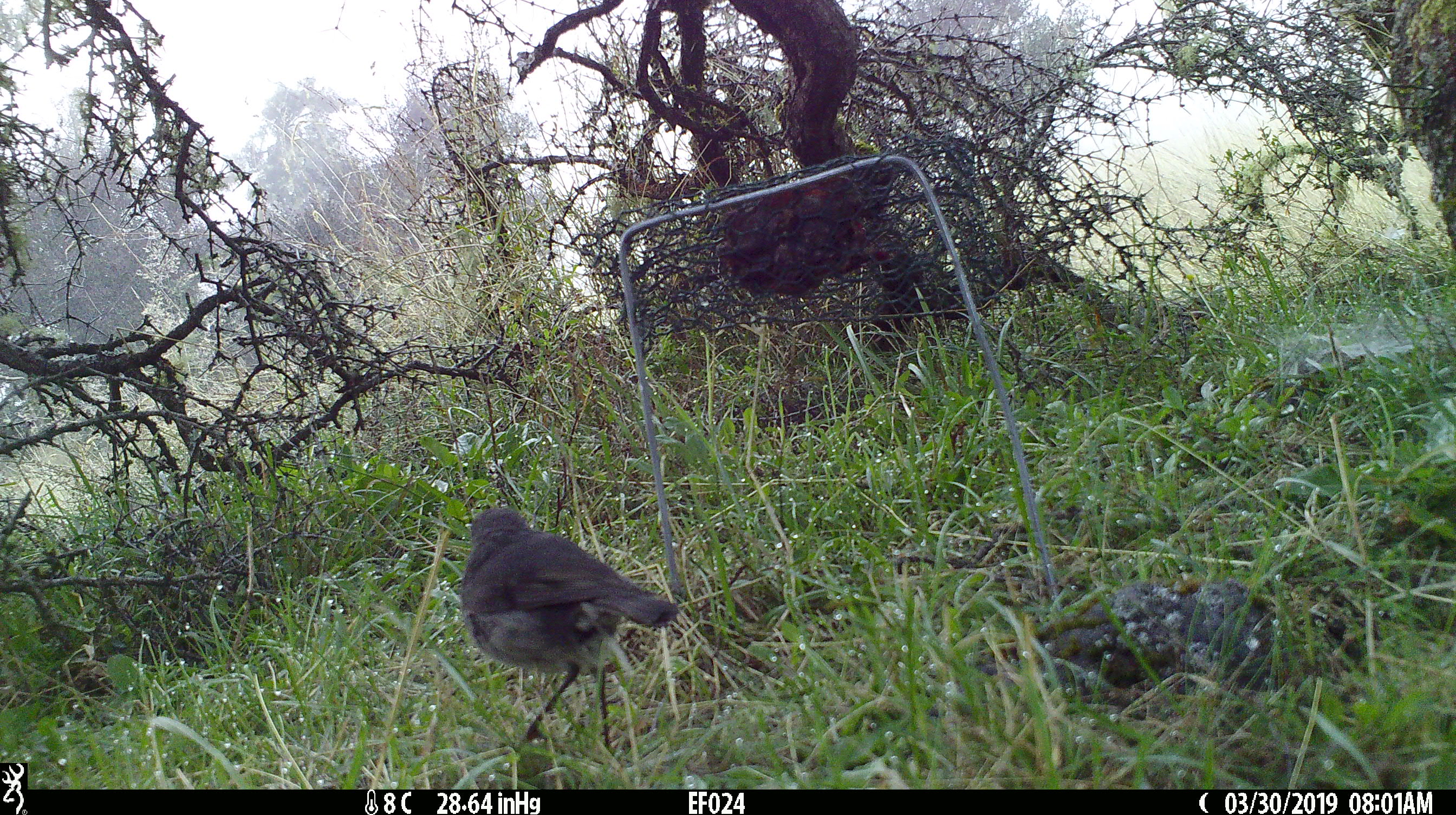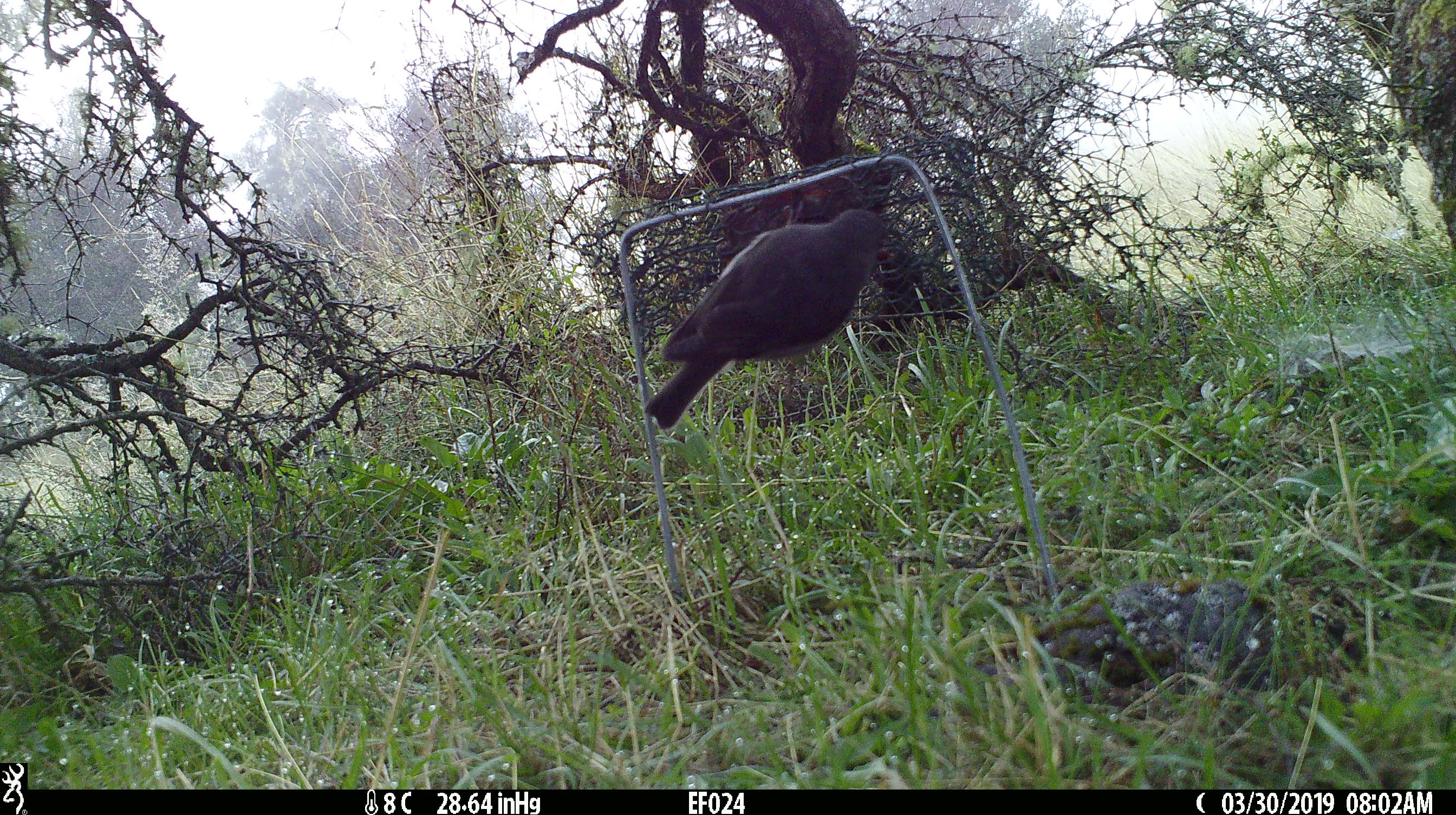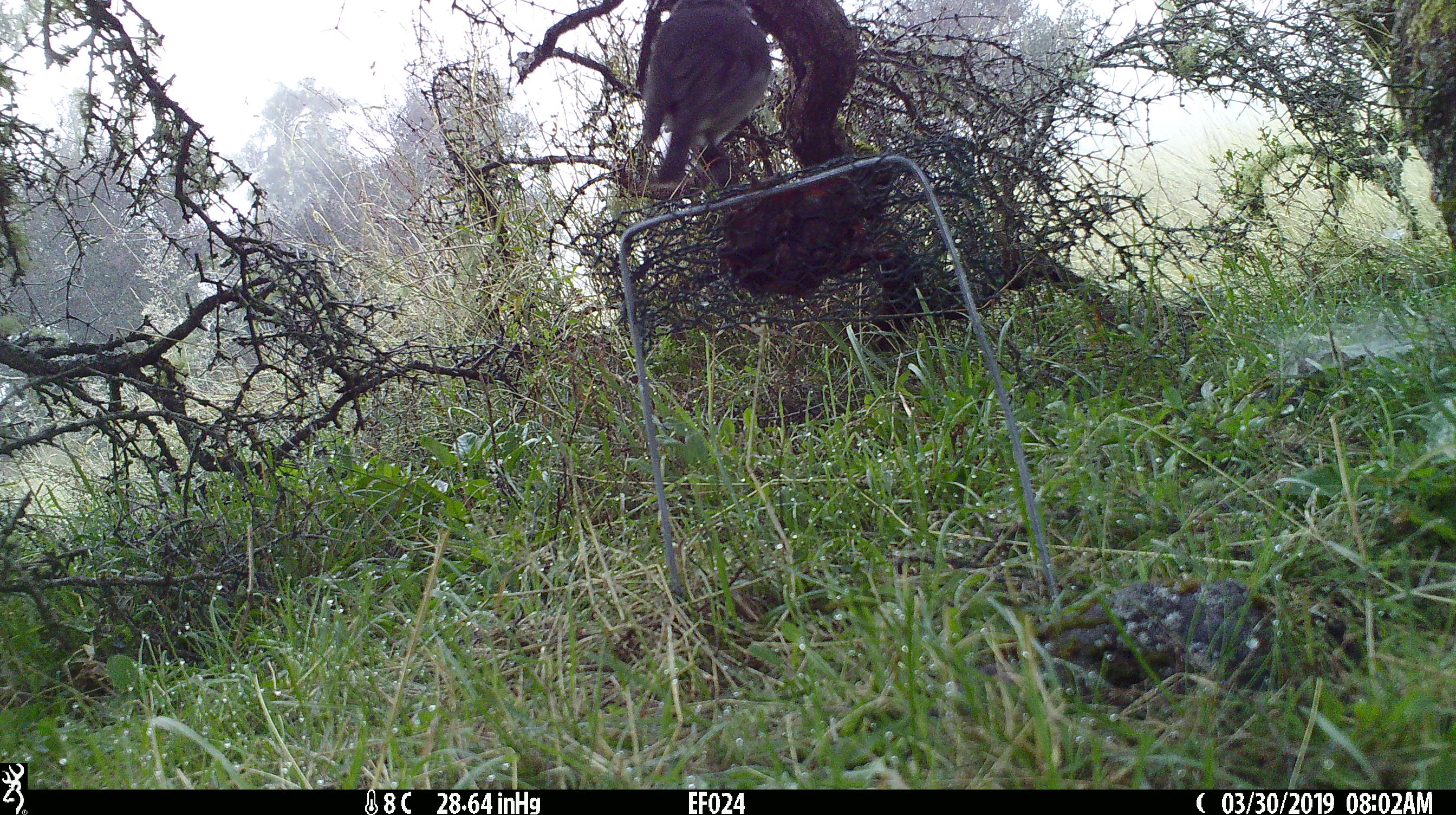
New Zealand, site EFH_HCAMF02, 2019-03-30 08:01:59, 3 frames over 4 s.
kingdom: Animalia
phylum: Chordata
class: Aves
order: Passeriformes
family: Petroicidae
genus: Petroica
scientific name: Petroica australis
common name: new zealand robin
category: robin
Robin (new zealand robin) (Petroica australis).